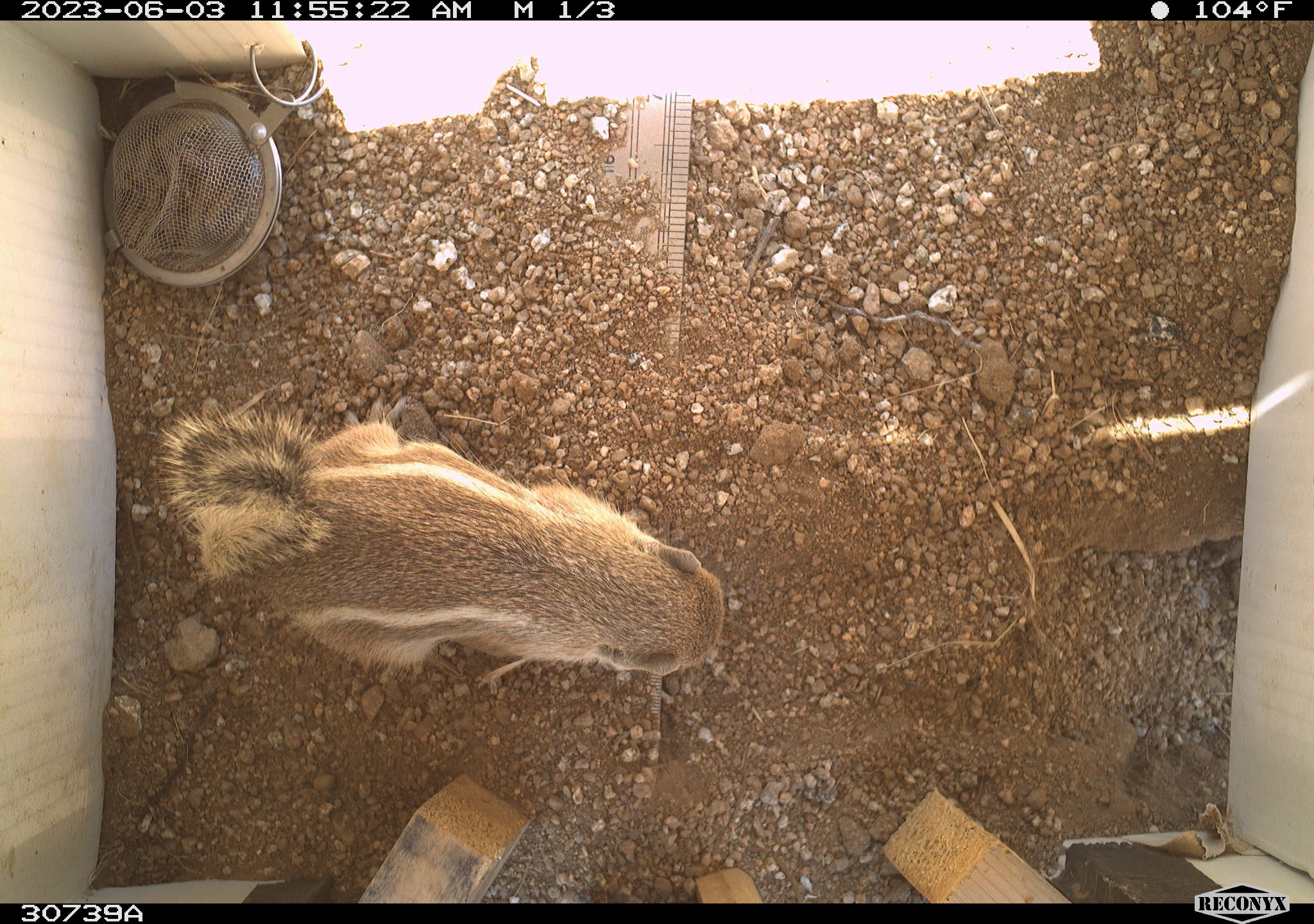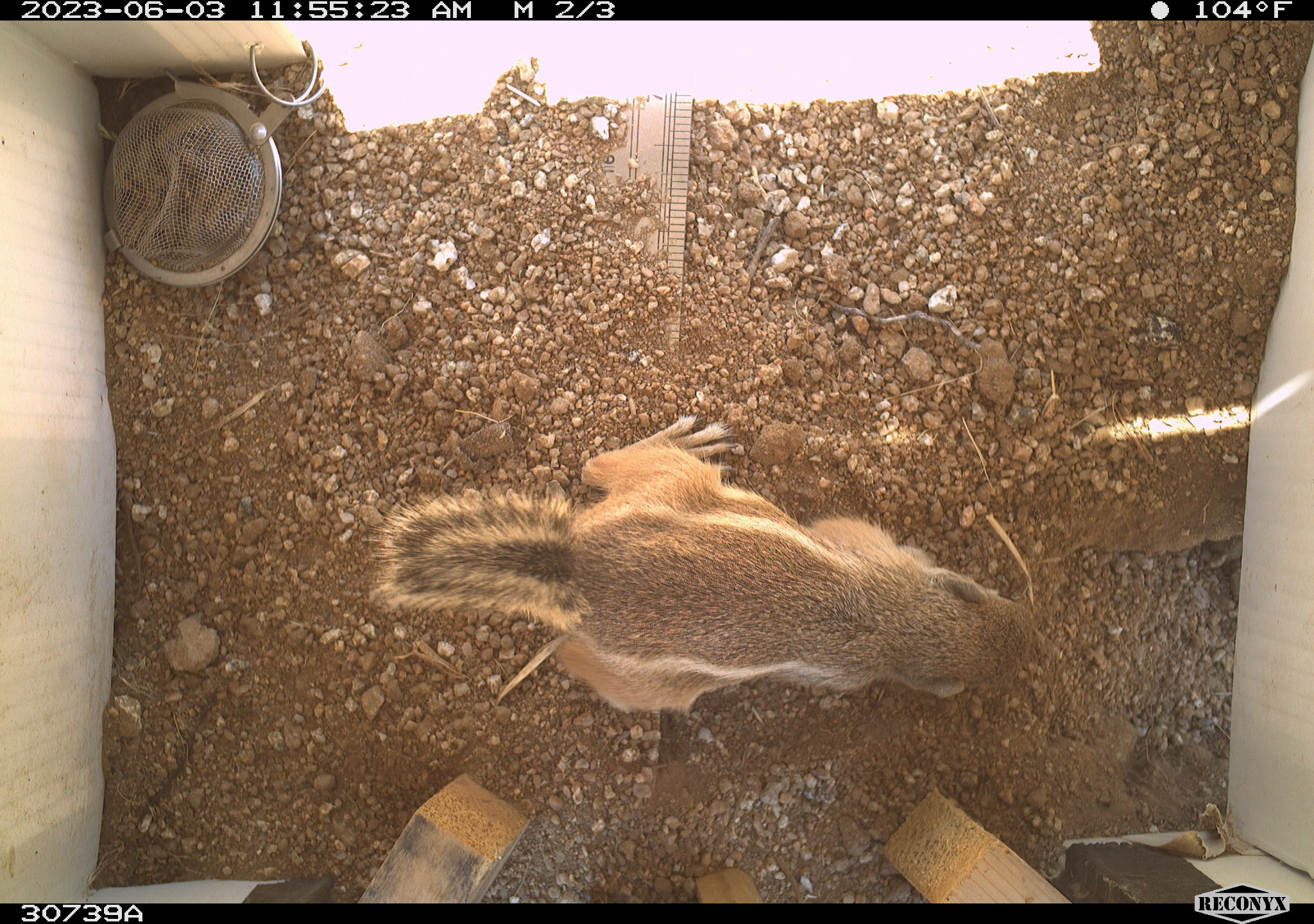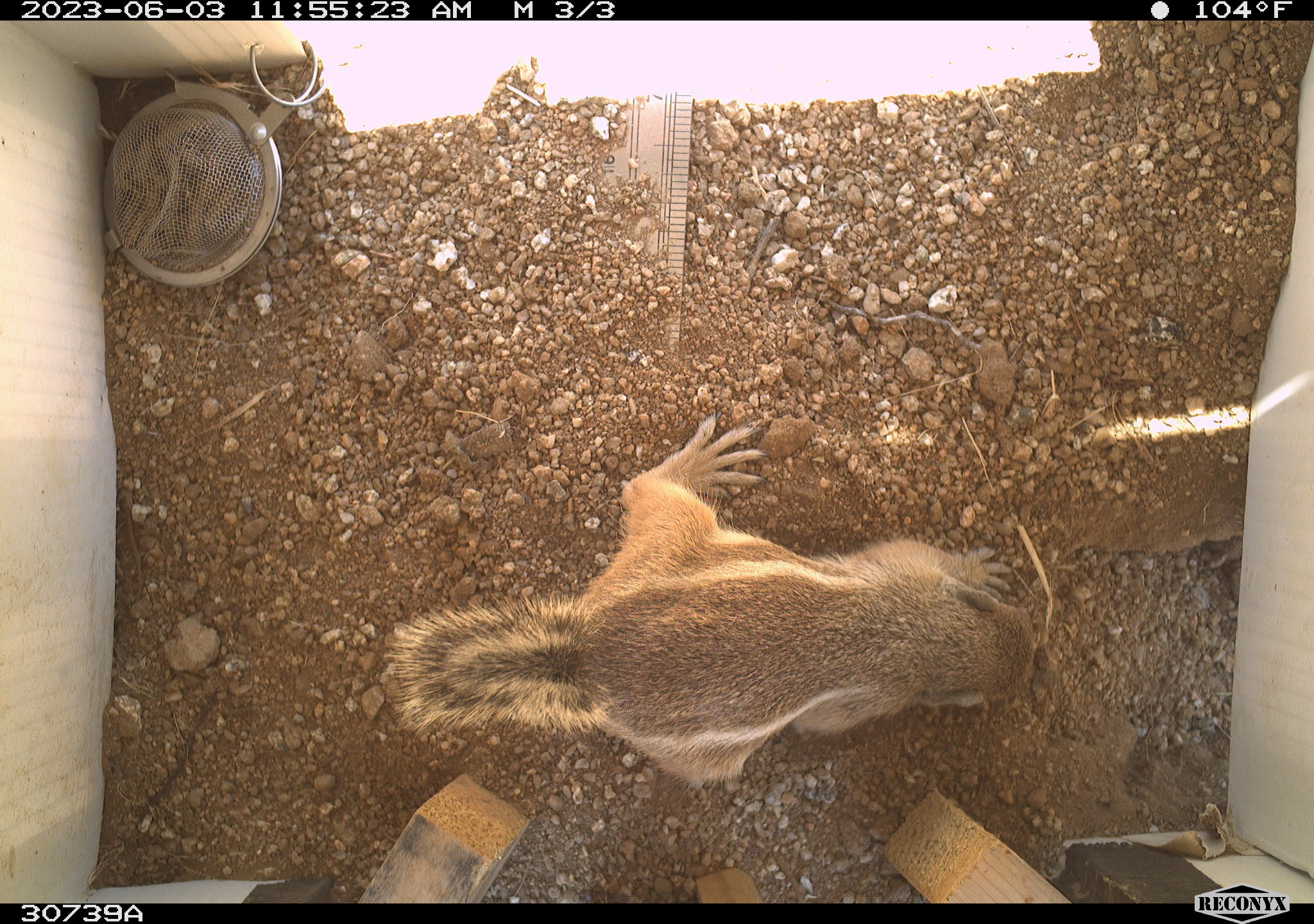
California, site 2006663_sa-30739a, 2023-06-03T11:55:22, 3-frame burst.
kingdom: Animalia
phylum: Chordata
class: Mammalia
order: Rodentia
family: Sciuridae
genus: Ammospermophilus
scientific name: Ammospermophilus leucurus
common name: white-tailed antelope squirrel